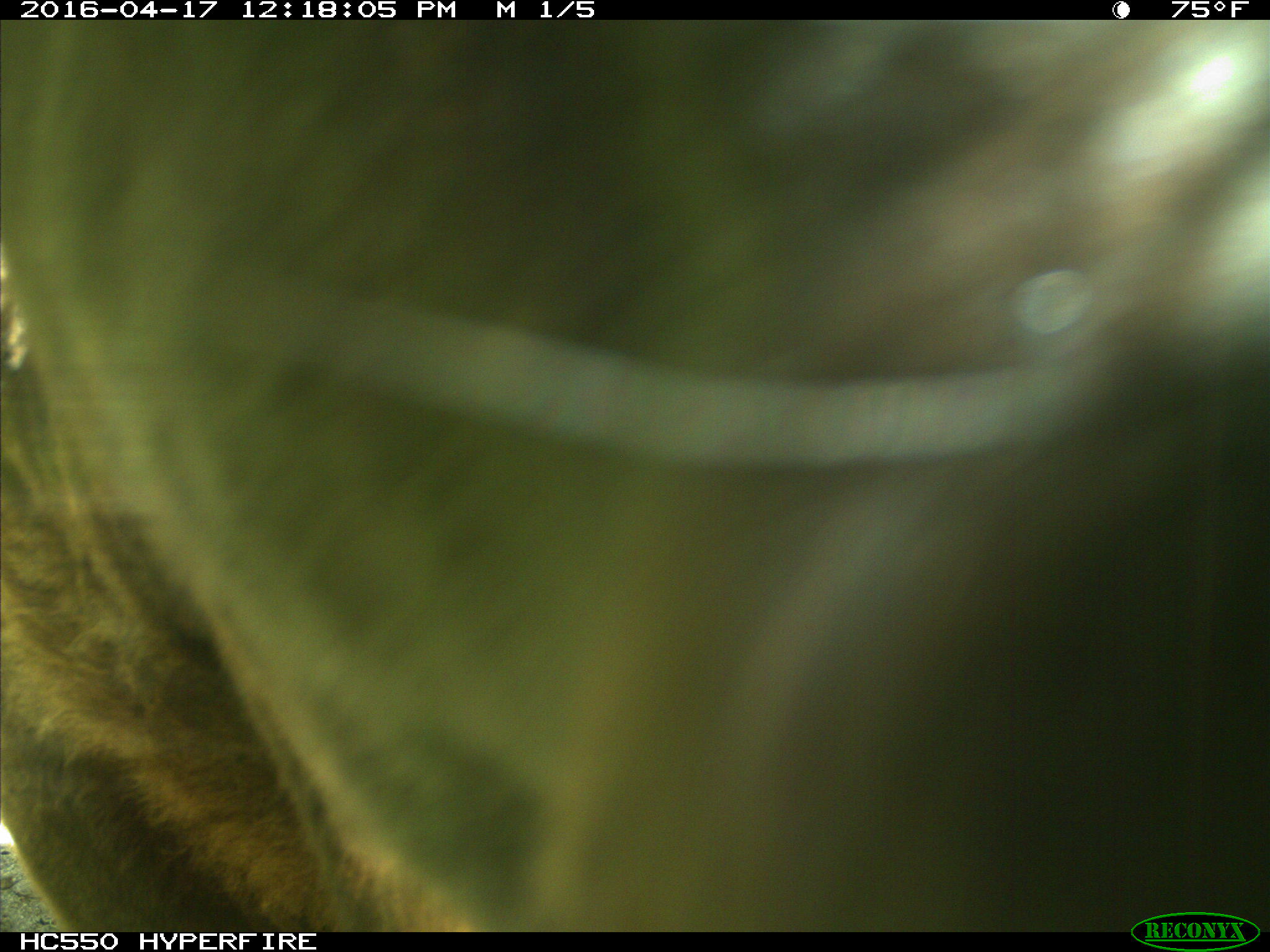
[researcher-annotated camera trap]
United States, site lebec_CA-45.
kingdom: Animalia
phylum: Chordata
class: Mammalia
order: Artiodactyla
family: Bovidae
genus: Bos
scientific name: Bos taurus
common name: domestic cow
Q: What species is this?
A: Bos taurus (domestic cow).